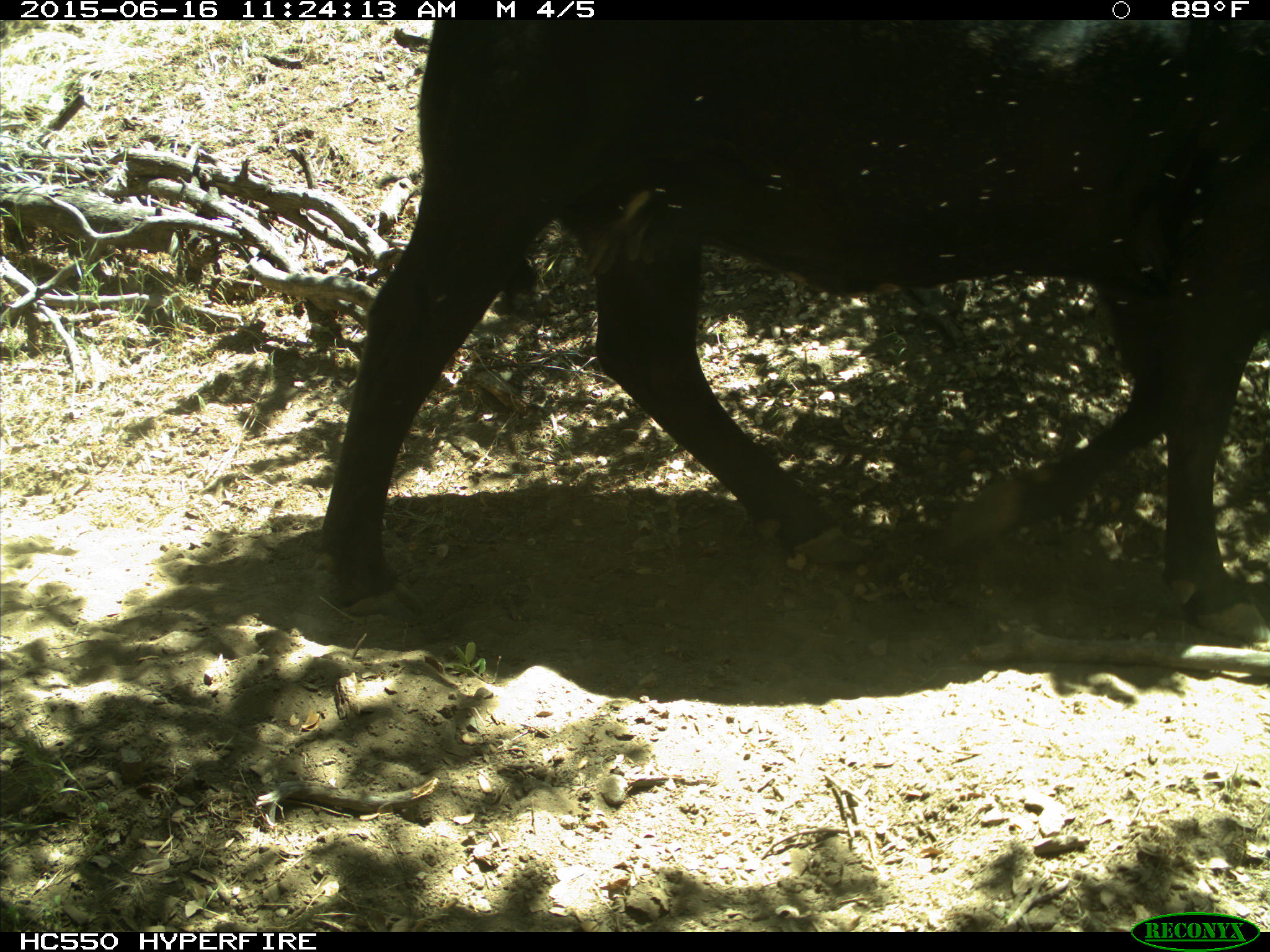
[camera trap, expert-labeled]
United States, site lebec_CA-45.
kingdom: Animalia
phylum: Chordata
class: Mammalia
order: Artiodactyla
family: Bovidae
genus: Bos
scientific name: Bos taurus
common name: domestic cow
Bos taurus (domestic cow).